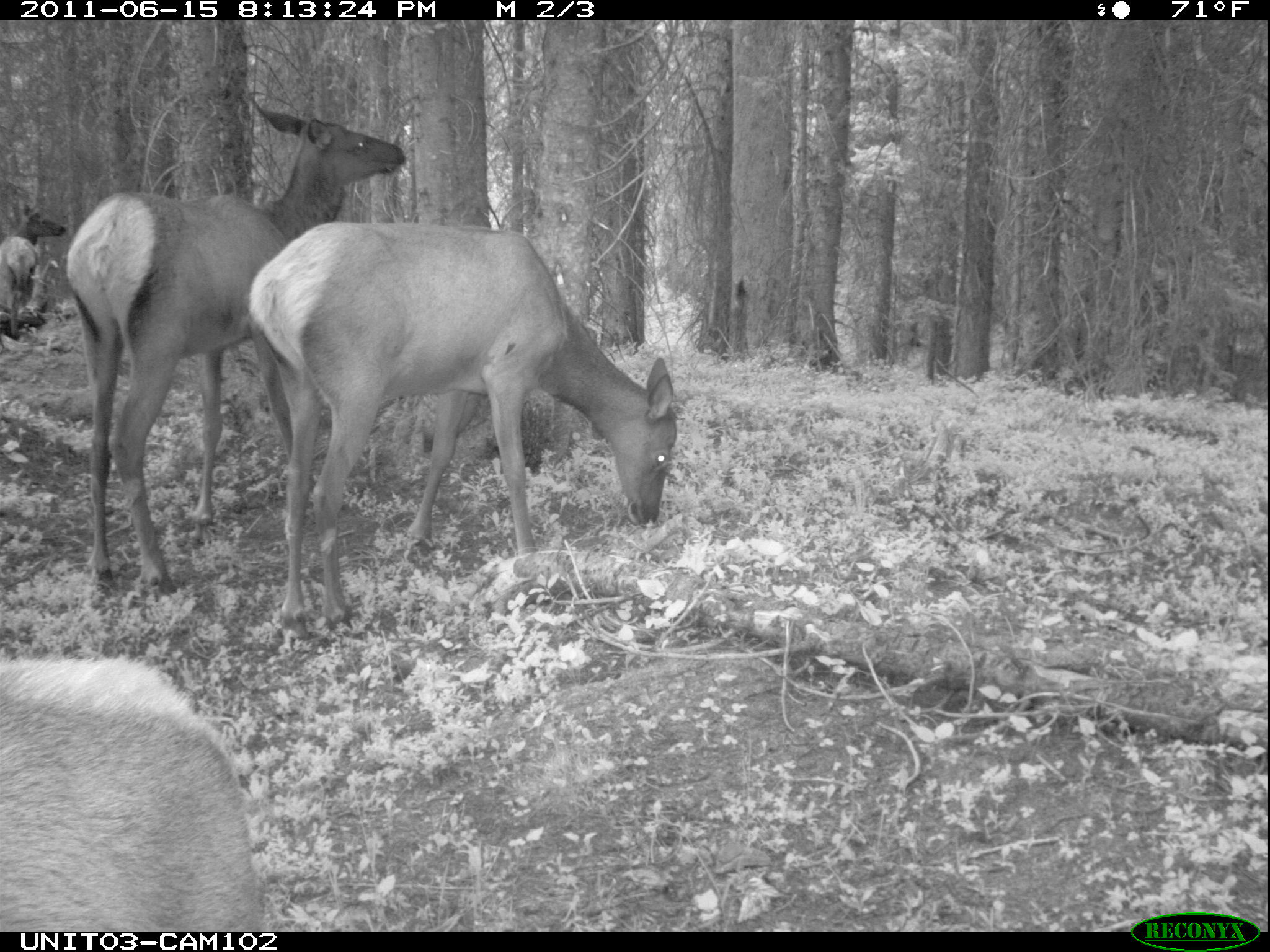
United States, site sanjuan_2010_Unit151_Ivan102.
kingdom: Animalia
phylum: Chordata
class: Mammalia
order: Artiodactyla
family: Cervidae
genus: Cervus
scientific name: Cervus elaphus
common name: red deer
Cervus elaphus (red deer).